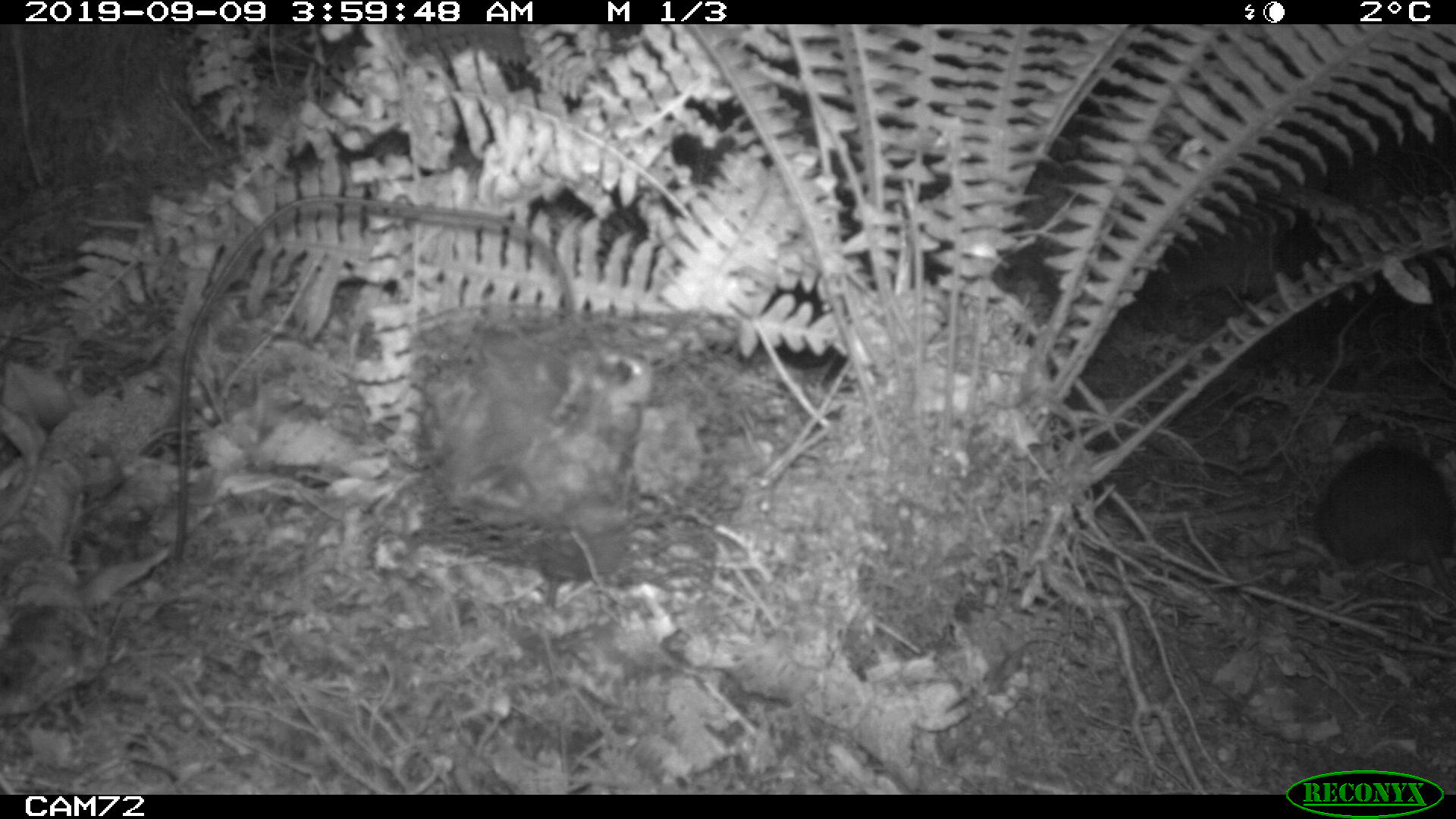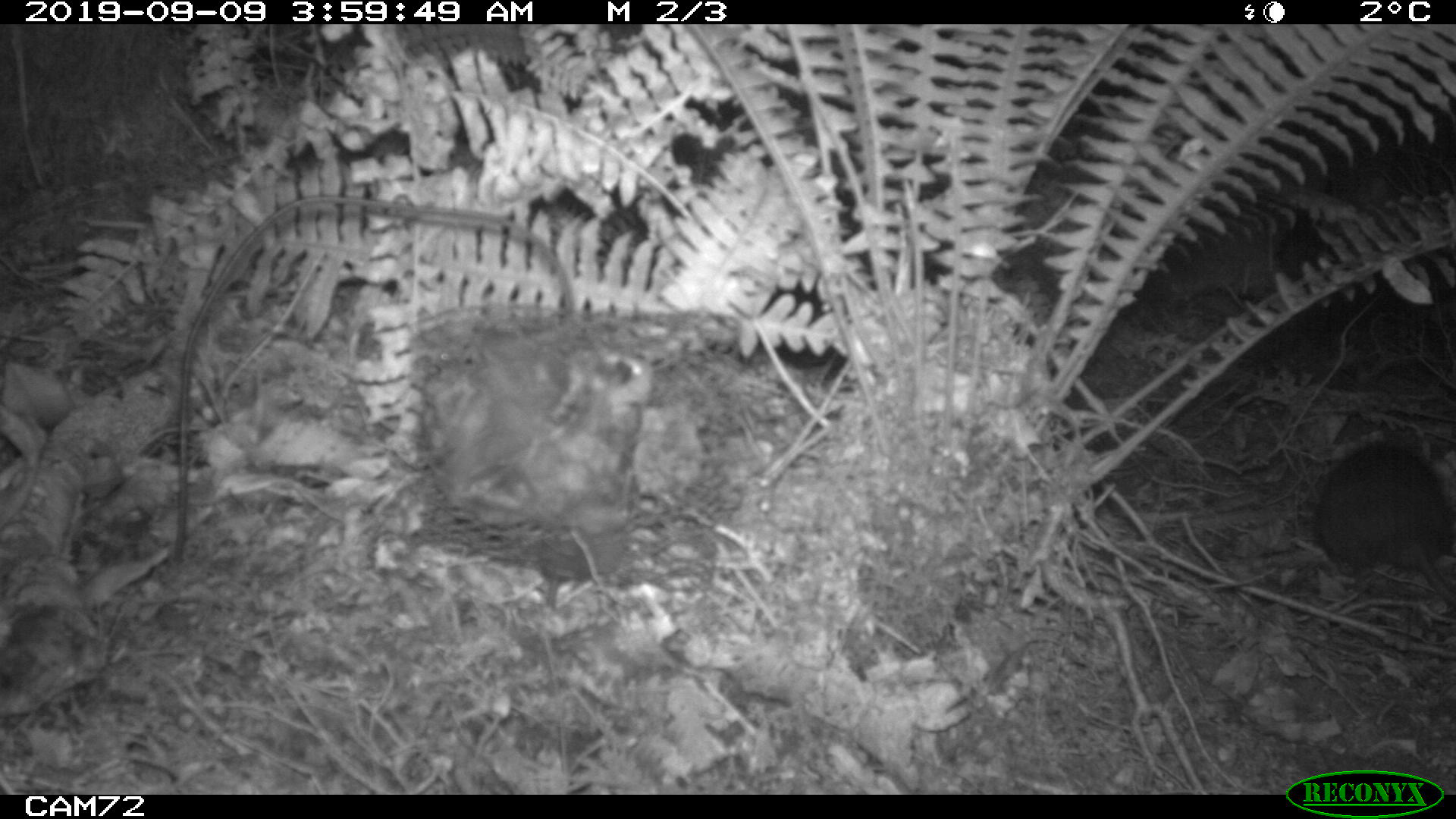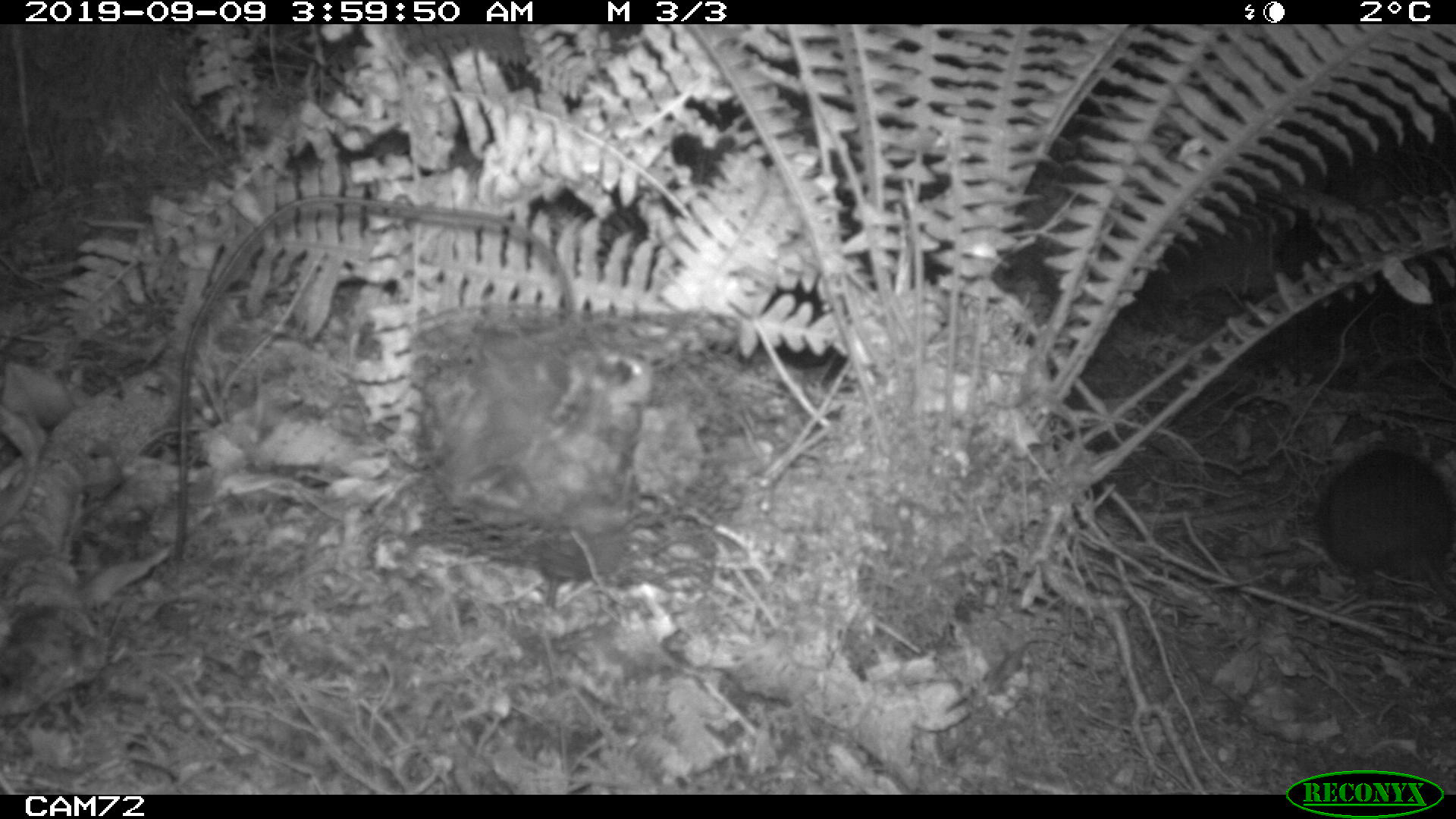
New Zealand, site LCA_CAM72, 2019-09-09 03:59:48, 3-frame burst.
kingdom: Animalia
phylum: Chordata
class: Mammalia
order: Rodentia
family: Muridae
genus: Rattus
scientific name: Rattus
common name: rat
Rat (Rattus).